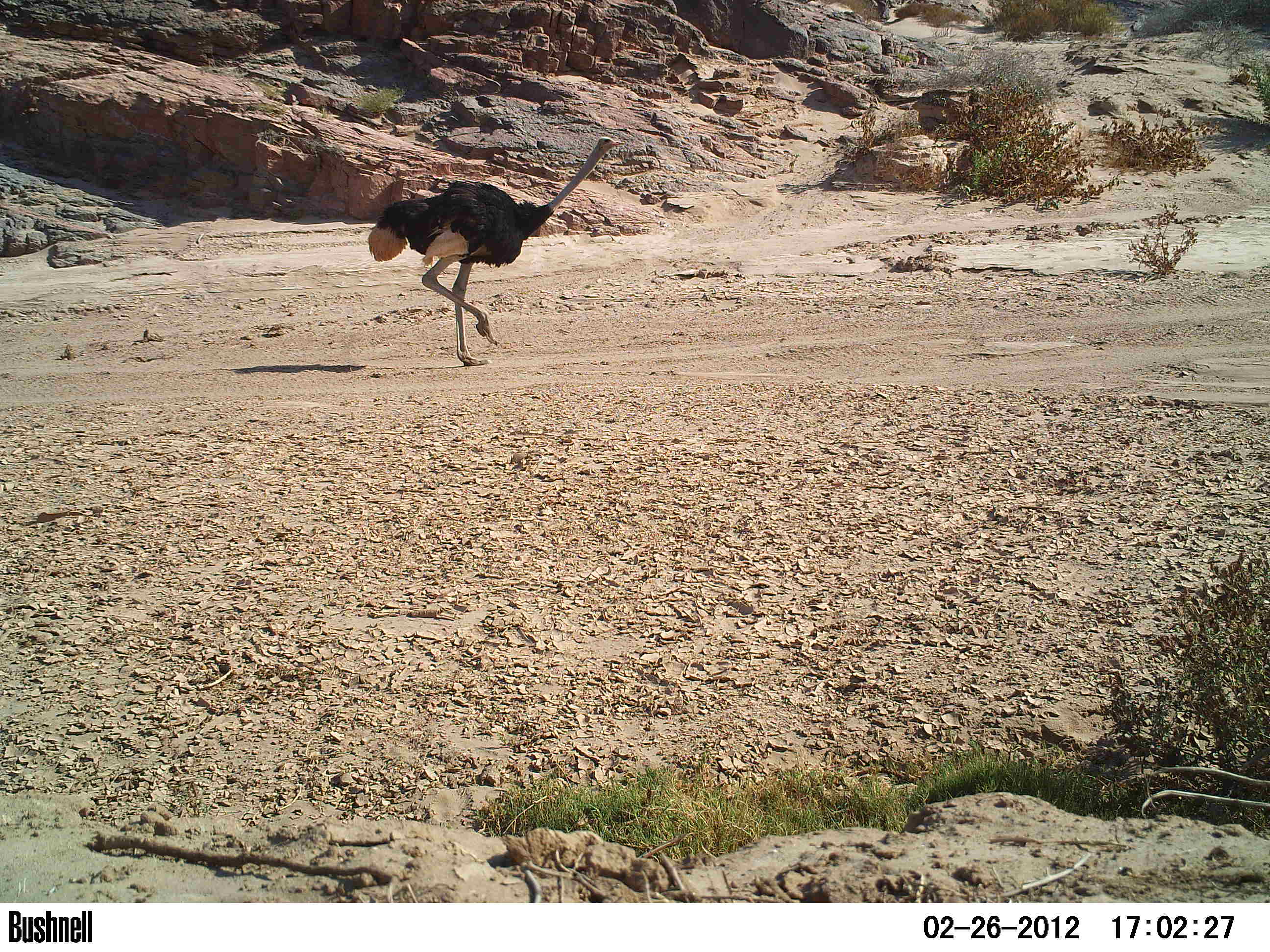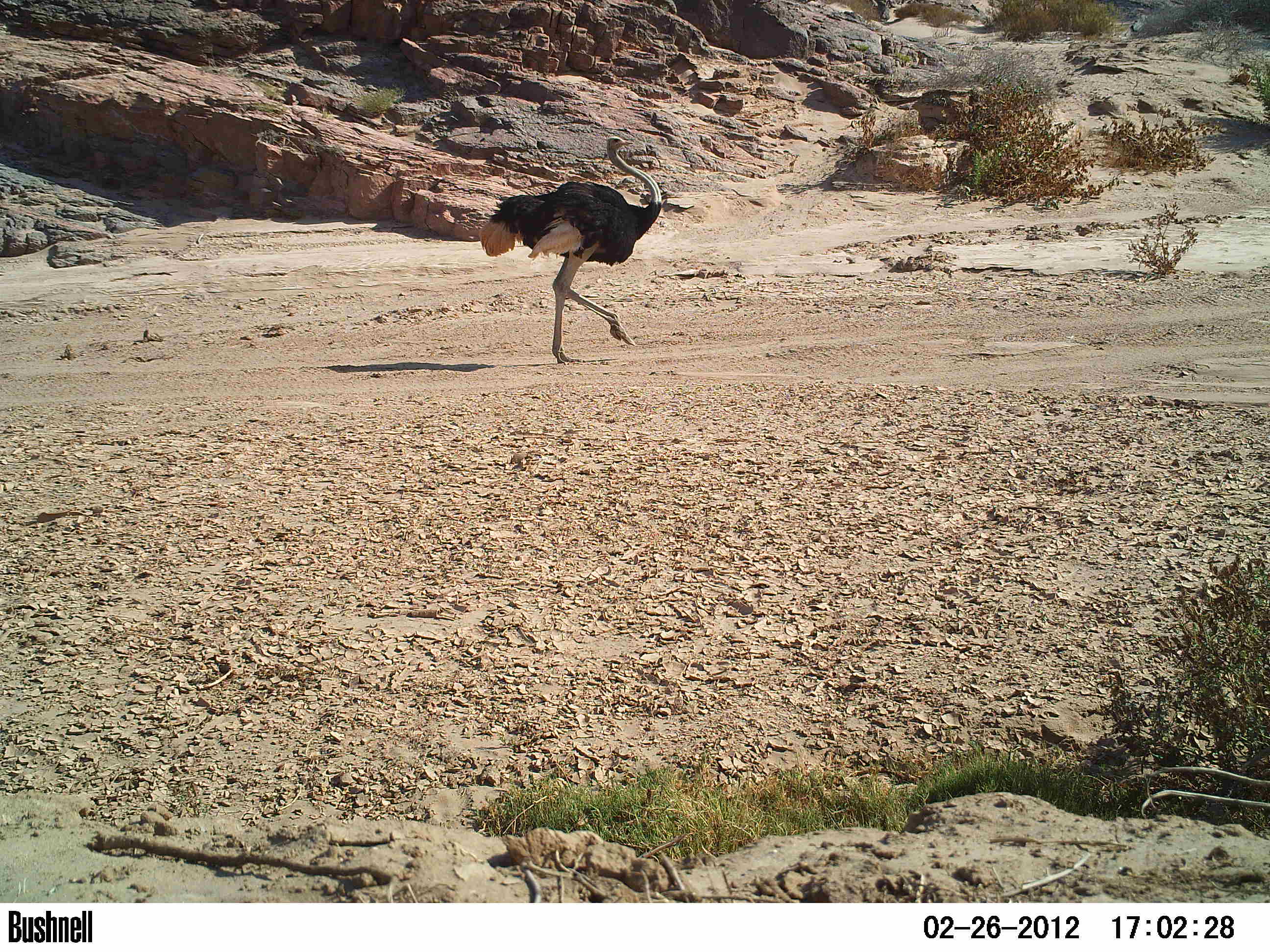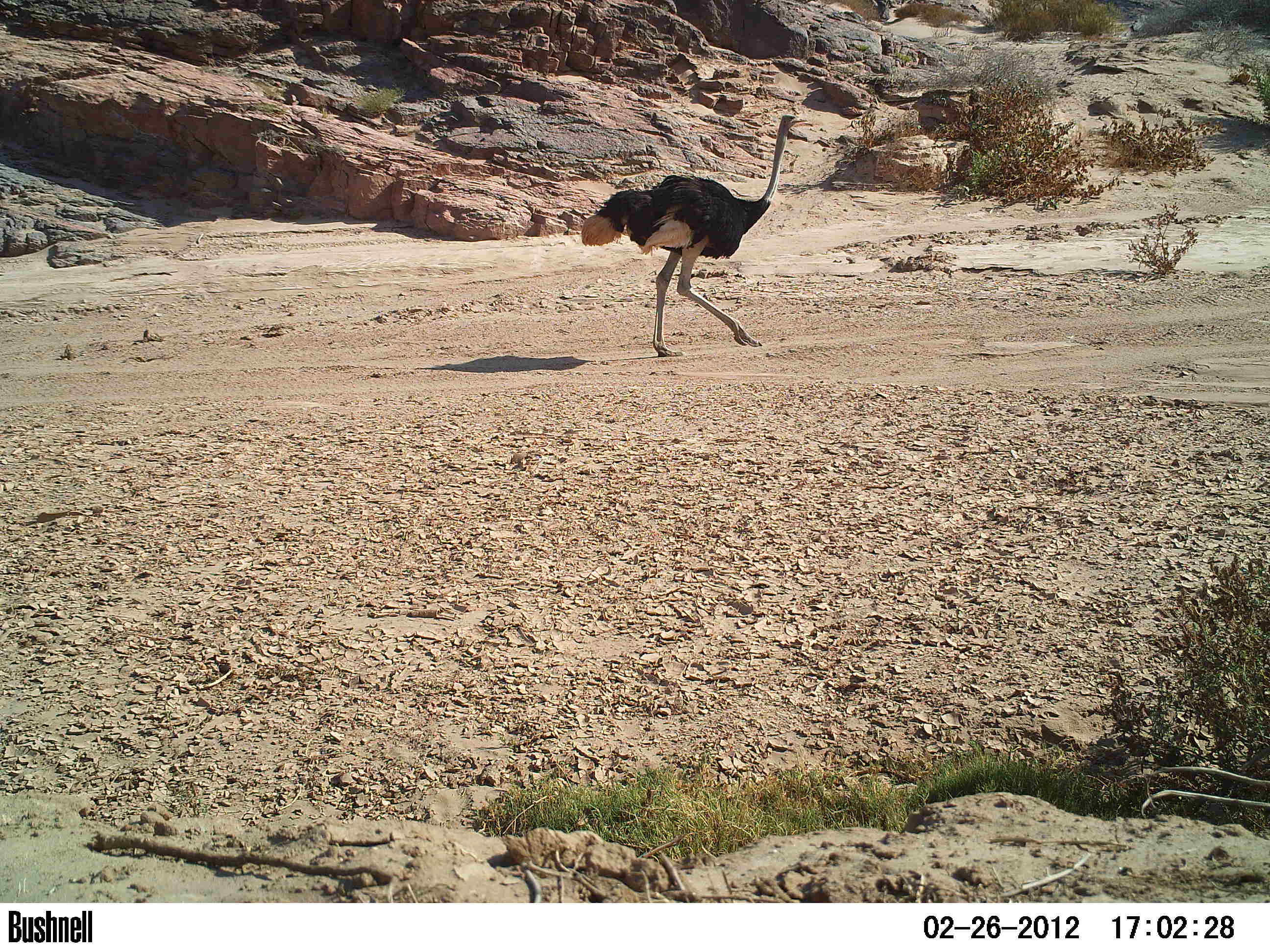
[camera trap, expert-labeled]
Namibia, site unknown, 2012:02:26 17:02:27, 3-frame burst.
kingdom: Animalia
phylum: Chordata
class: Aves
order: Struthioniformes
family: Struthionidae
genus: Struthio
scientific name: Struthio camelus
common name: common ostrich